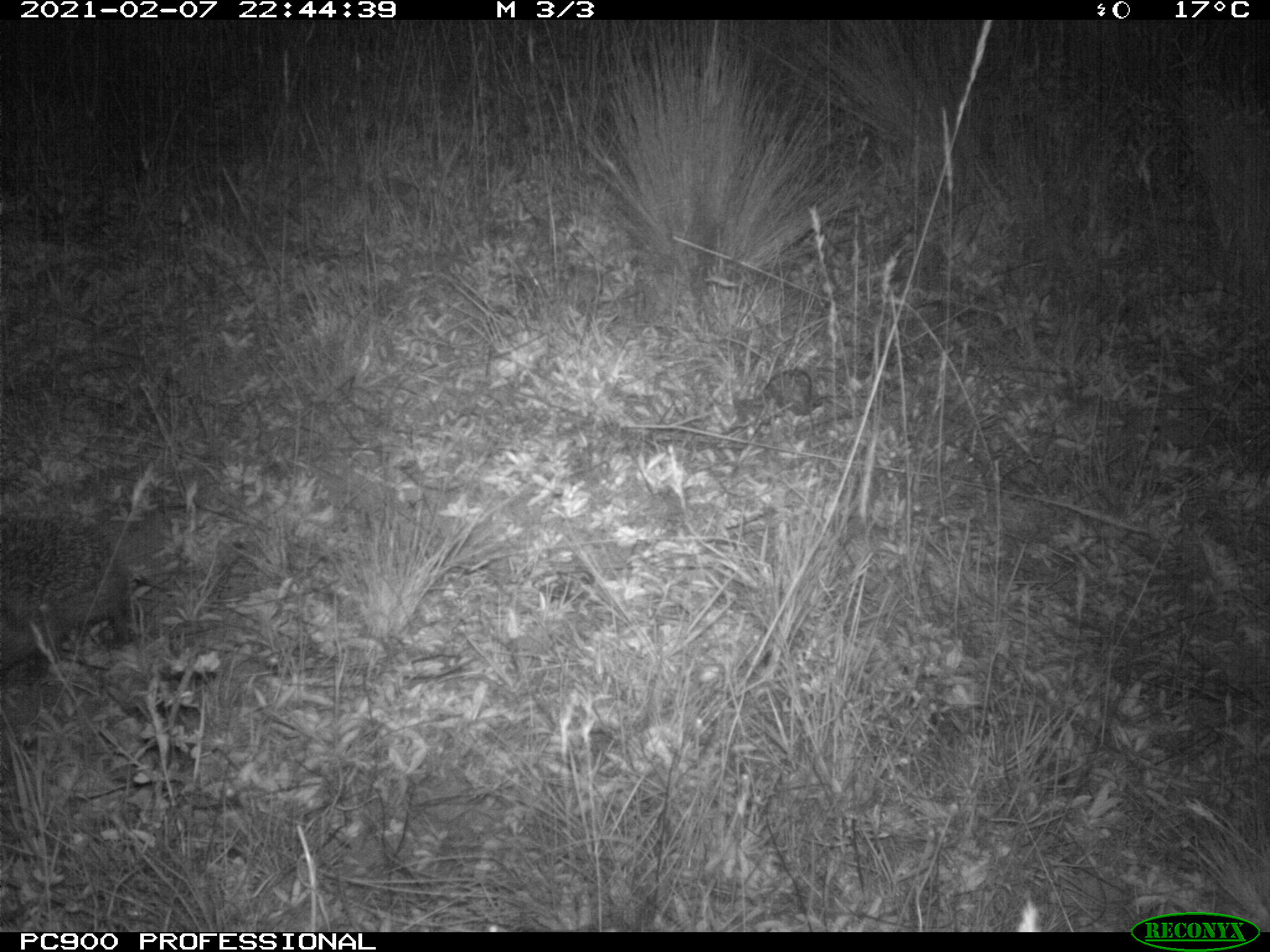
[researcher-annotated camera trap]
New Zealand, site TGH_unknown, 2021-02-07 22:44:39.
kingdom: Animalia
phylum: Chordata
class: Mammalia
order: Eulipotyphla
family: Erinaceidae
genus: Erinaceus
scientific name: Erinaceus europaeus europaeus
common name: european hedgehog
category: hedgehog